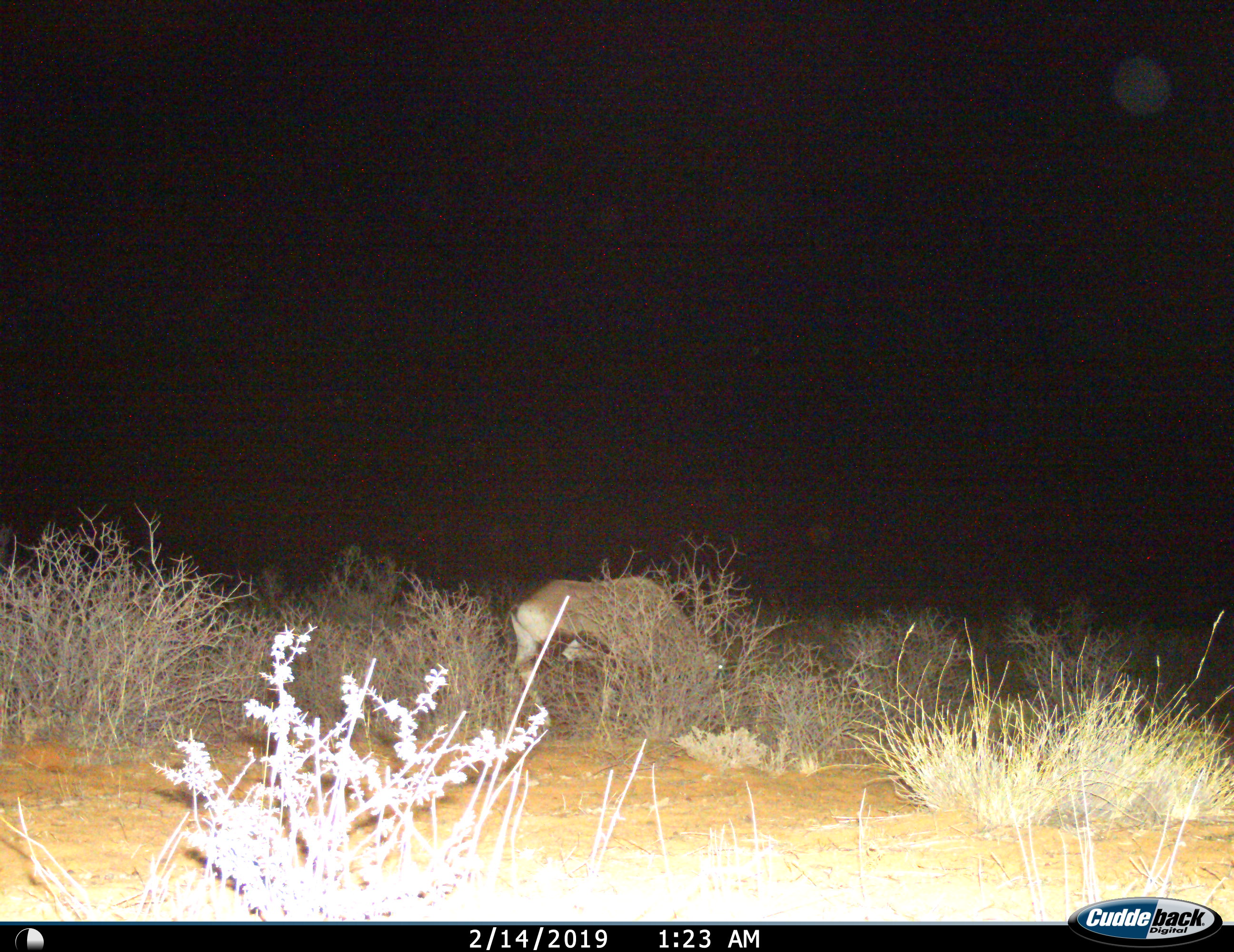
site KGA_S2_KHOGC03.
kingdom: Animalia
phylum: Chordata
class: Mammalia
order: Artiodactyla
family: Bovidae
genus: Oryx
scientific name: Oryx gazella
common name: gemsbok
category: oryx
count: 1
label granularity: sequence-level